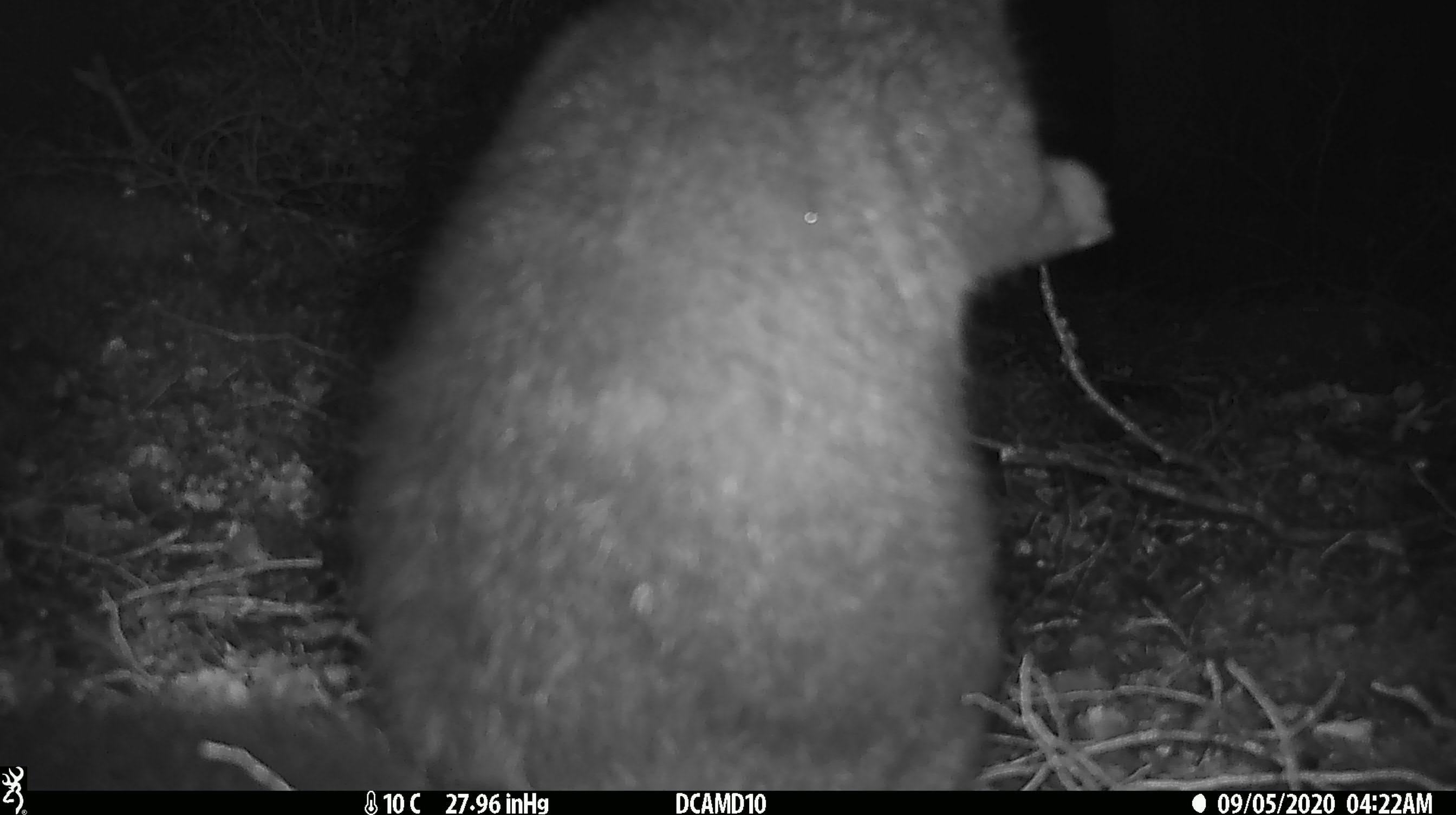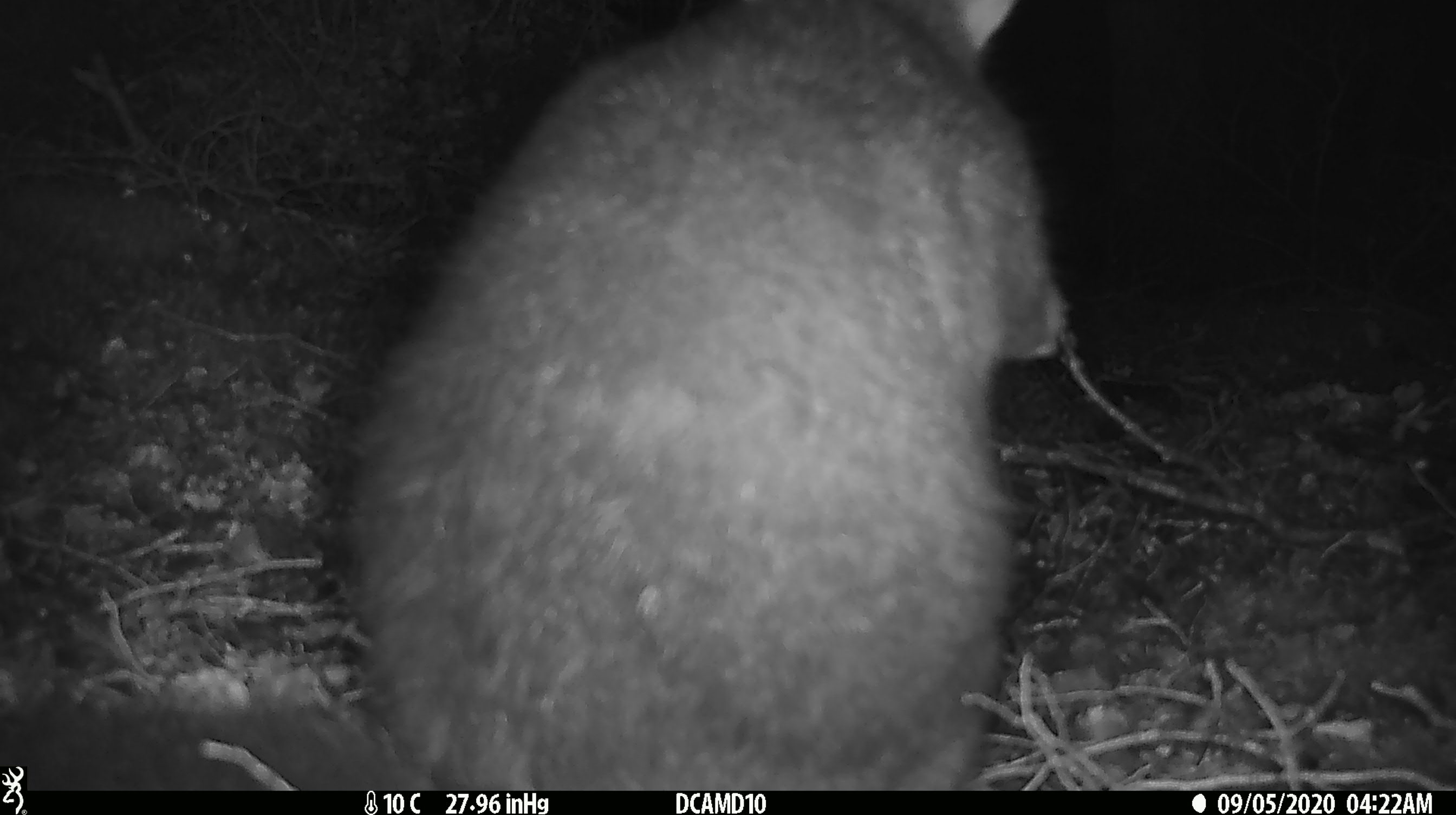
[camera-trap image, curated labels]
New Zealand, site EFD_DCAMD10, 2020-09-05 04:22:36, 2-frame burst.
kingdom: Animalia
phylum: Chordata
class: Mammalia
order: Diprotodontia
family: Phalangeridae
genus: Trichosurus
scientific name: Trichosurus vulpecula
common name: common brushtail possum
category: possum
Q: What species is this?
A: Possum (common brushtail possum) (Trichosurus vulpecula).